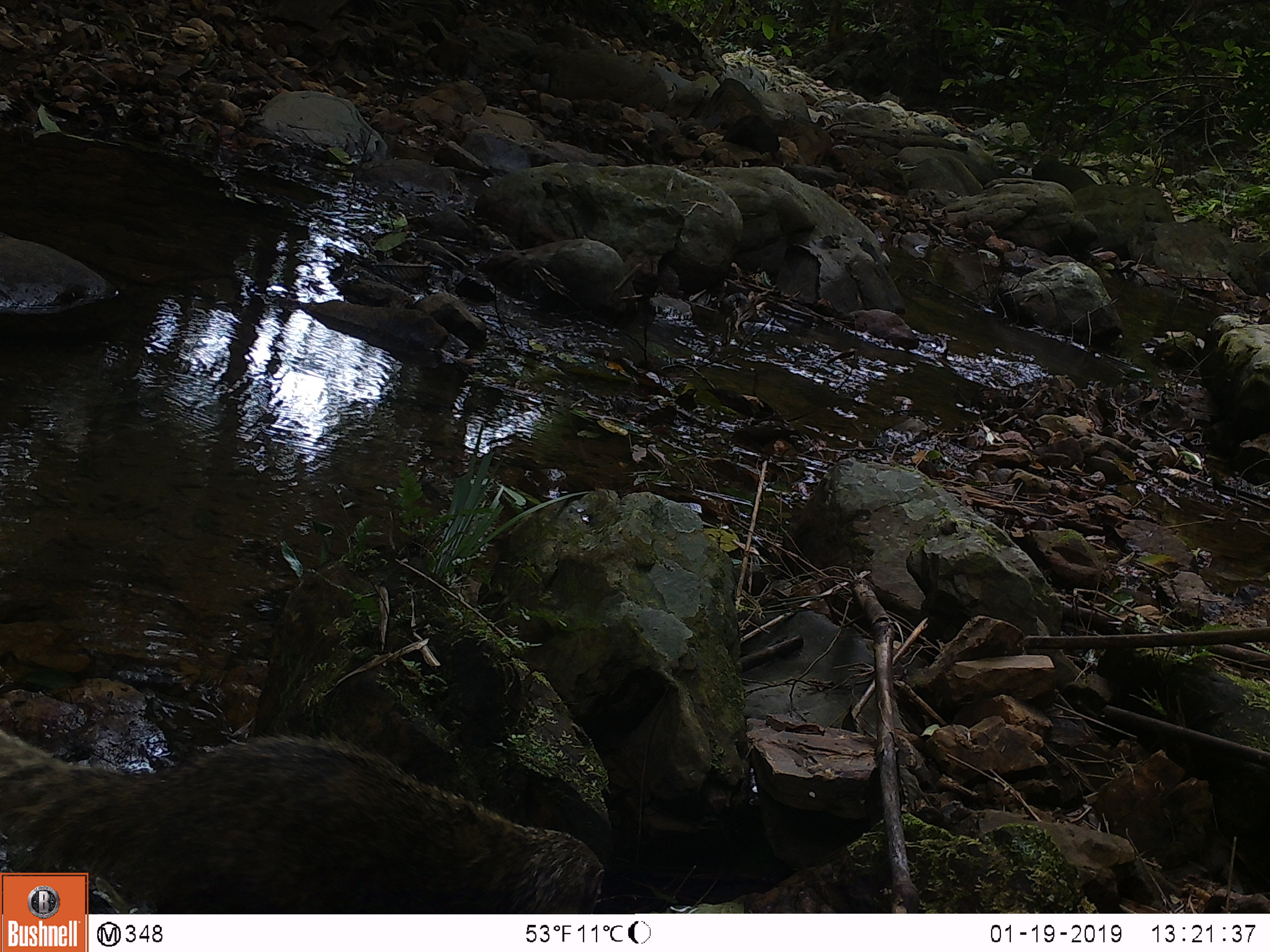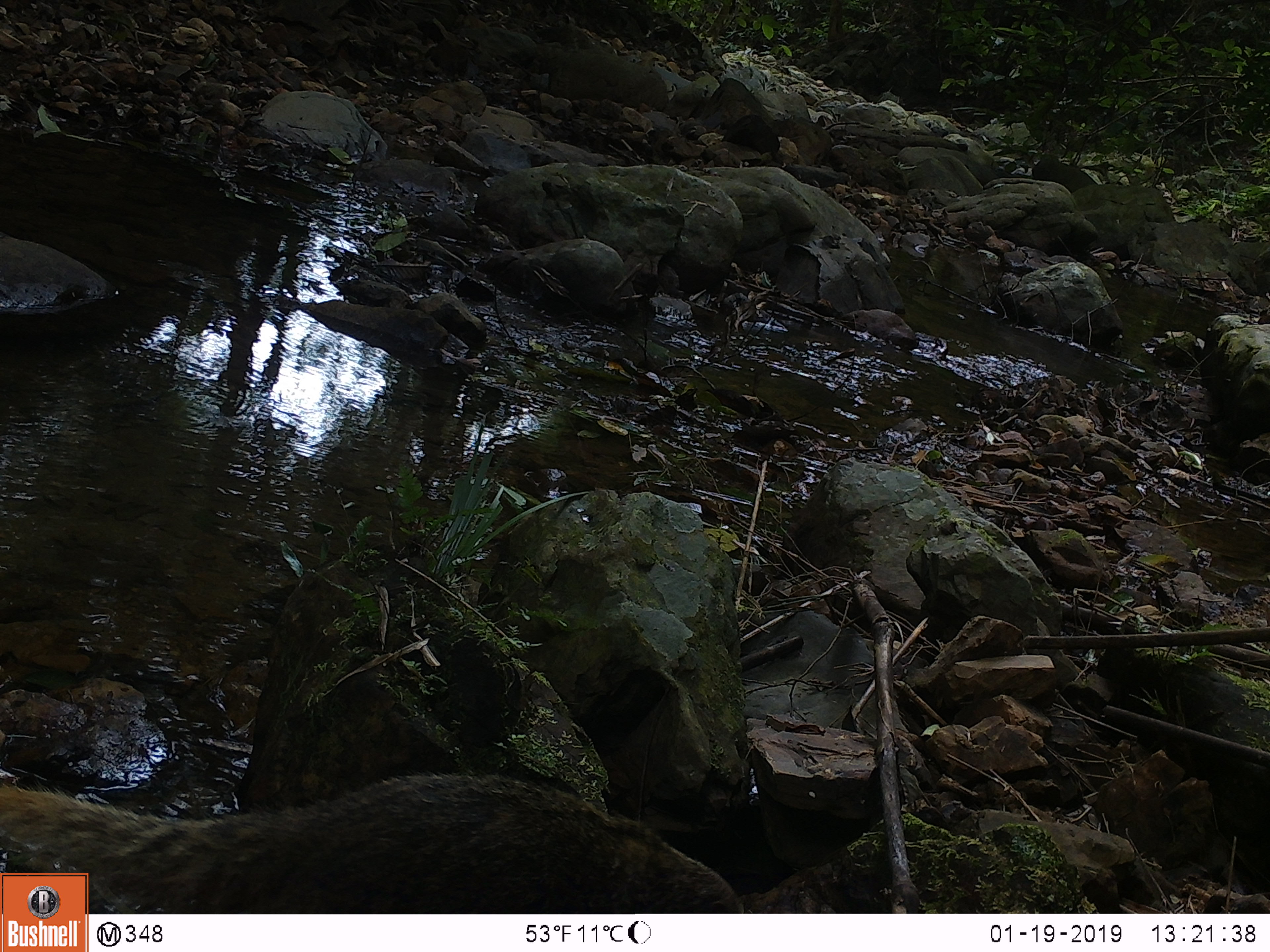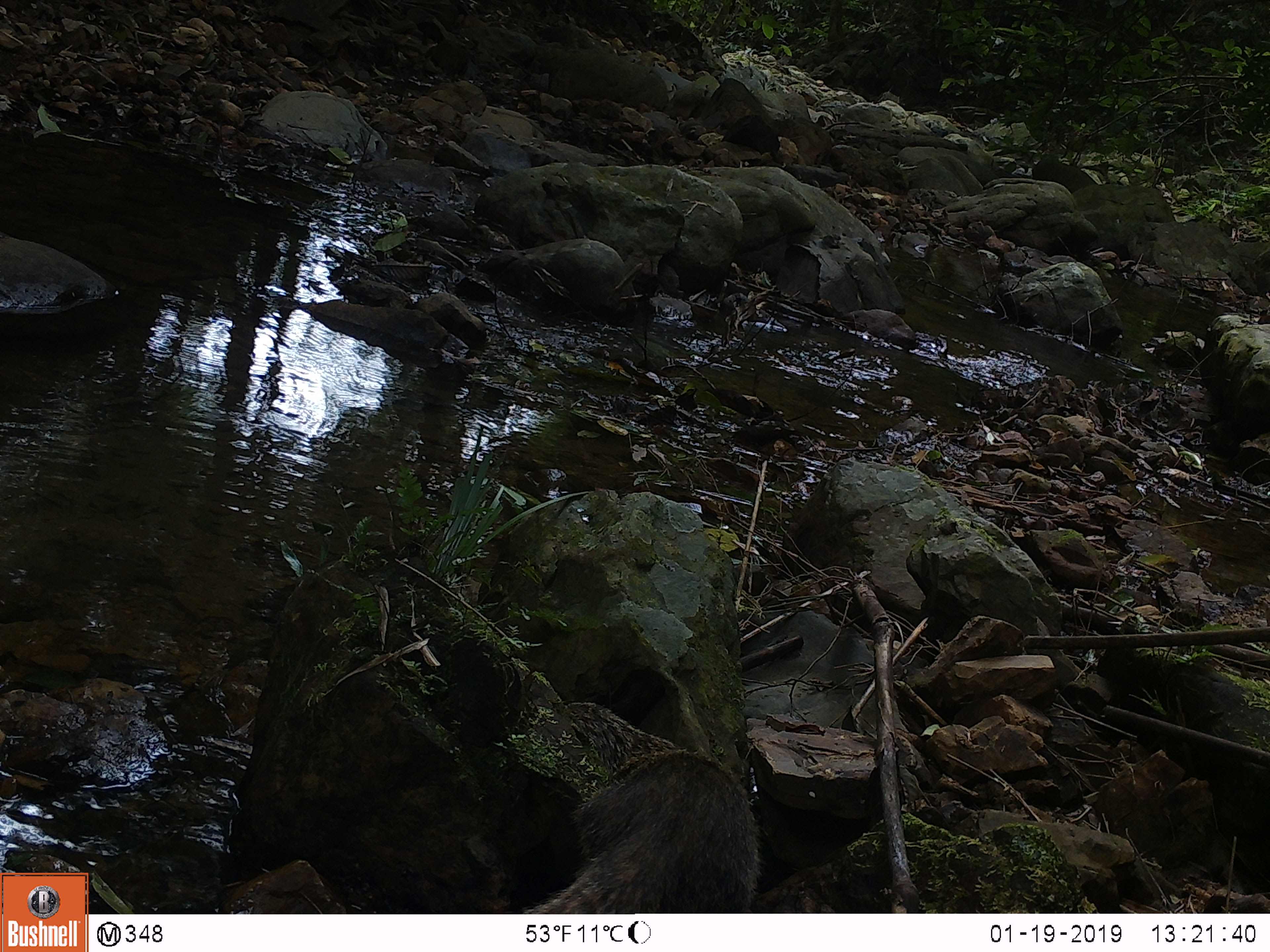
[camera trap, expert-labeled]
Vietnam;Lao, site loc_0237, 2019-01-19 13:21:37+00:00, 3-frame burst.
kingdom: Animalia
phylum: Chordata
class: Mammalia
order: Carnivora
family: Herpestidae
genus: Urva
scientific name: Urva urva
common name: crab-eating mongoose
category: crab eating mongoose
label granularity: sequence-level